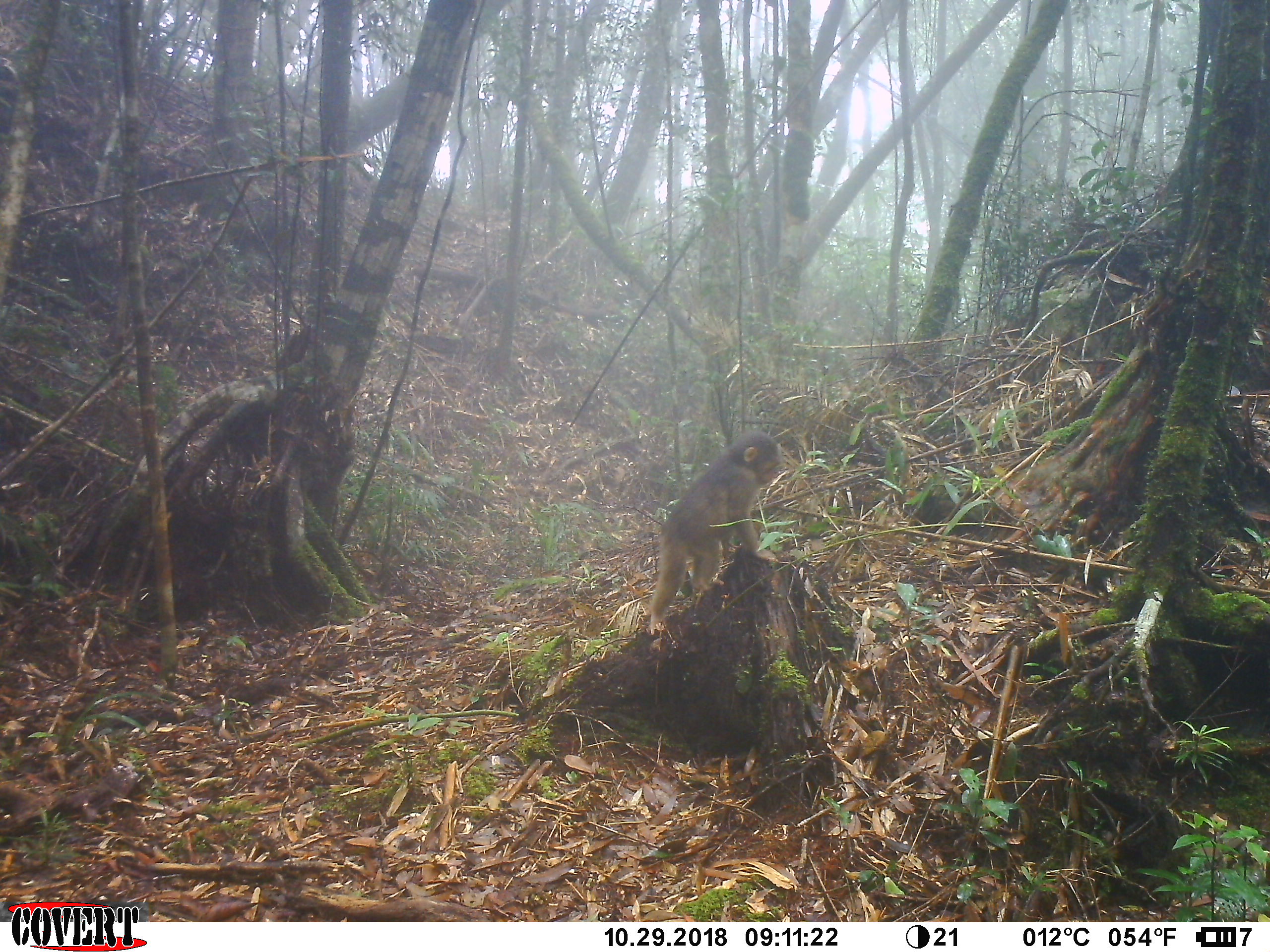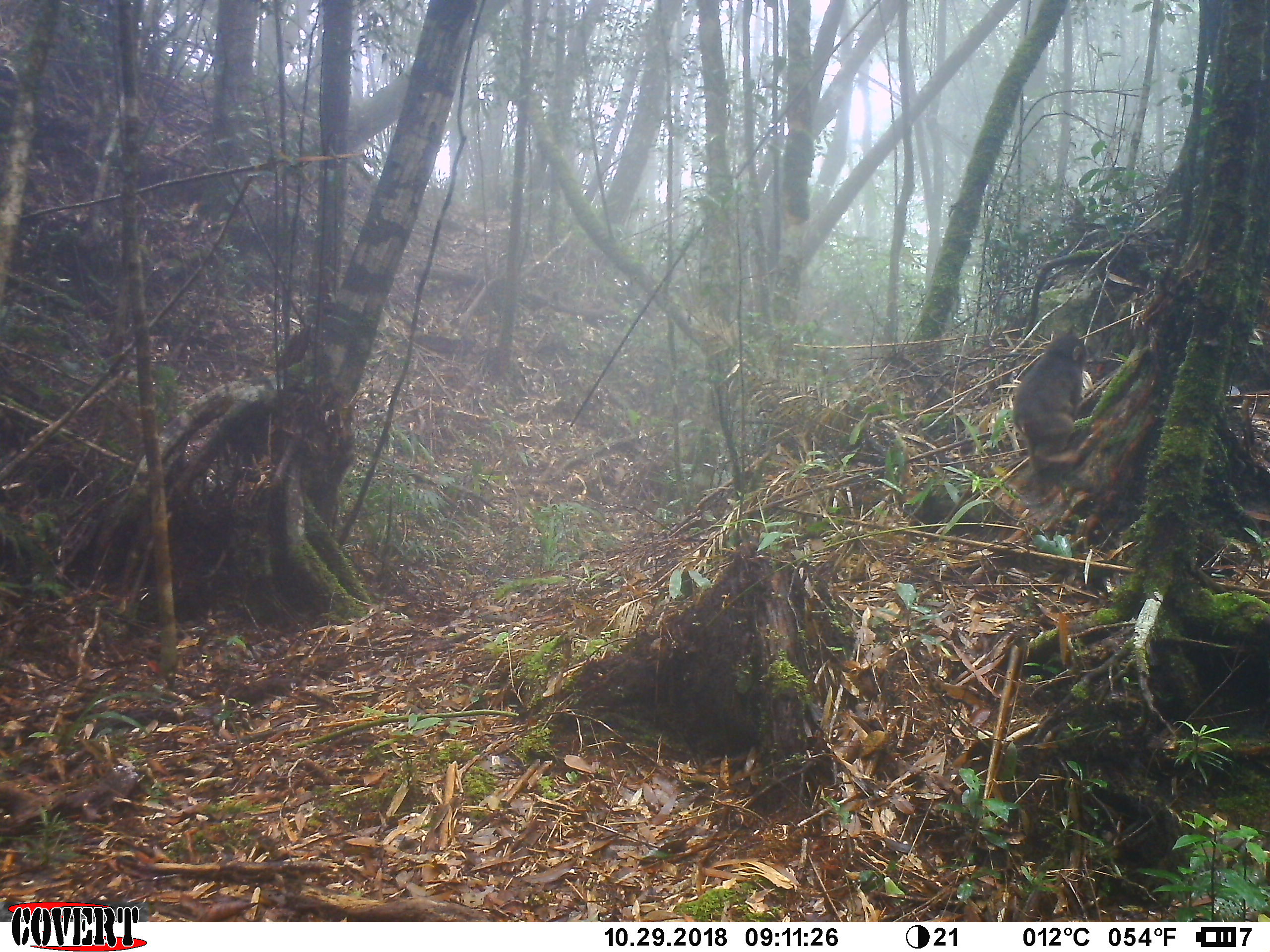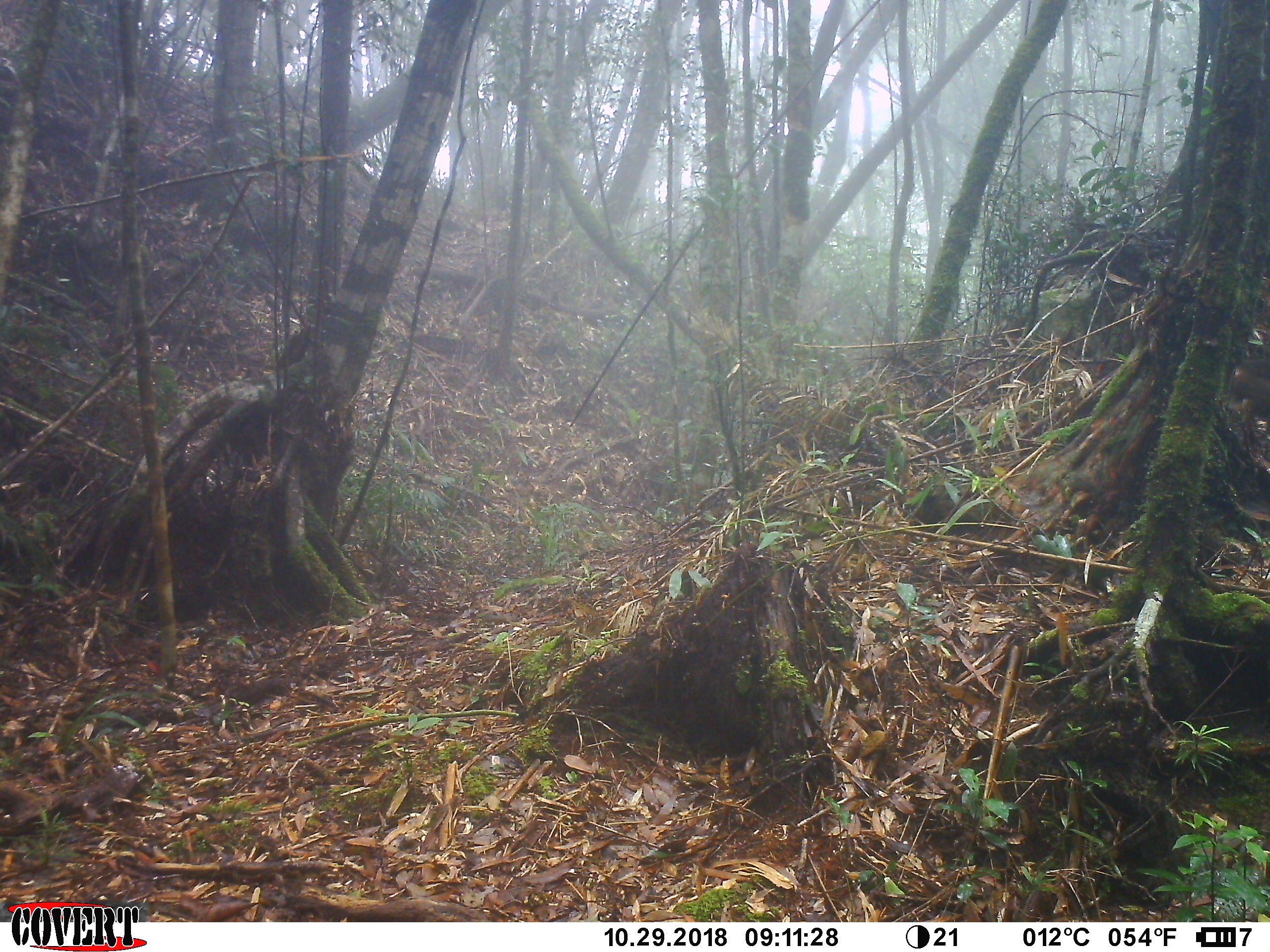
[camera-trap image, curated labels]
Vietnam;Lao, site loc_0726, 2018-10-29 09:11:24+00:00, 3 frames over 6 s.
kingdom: Animalia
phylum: Chordata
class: Mammalia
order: Primates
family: Cercopithecidae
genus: Macaca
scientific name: Macaca arctoides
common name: stump-tailed macaque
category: stump tailed macaque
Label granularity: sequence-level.